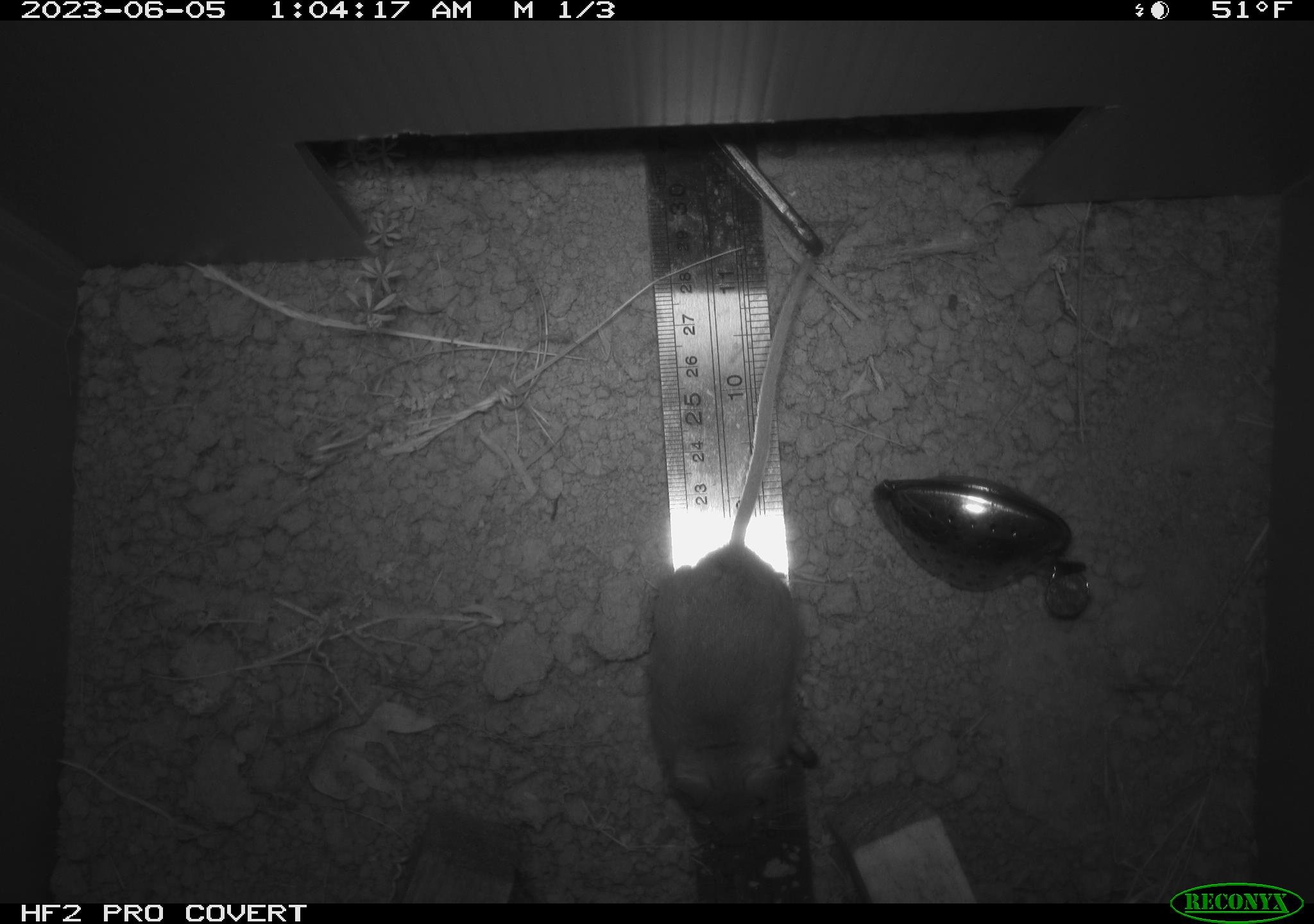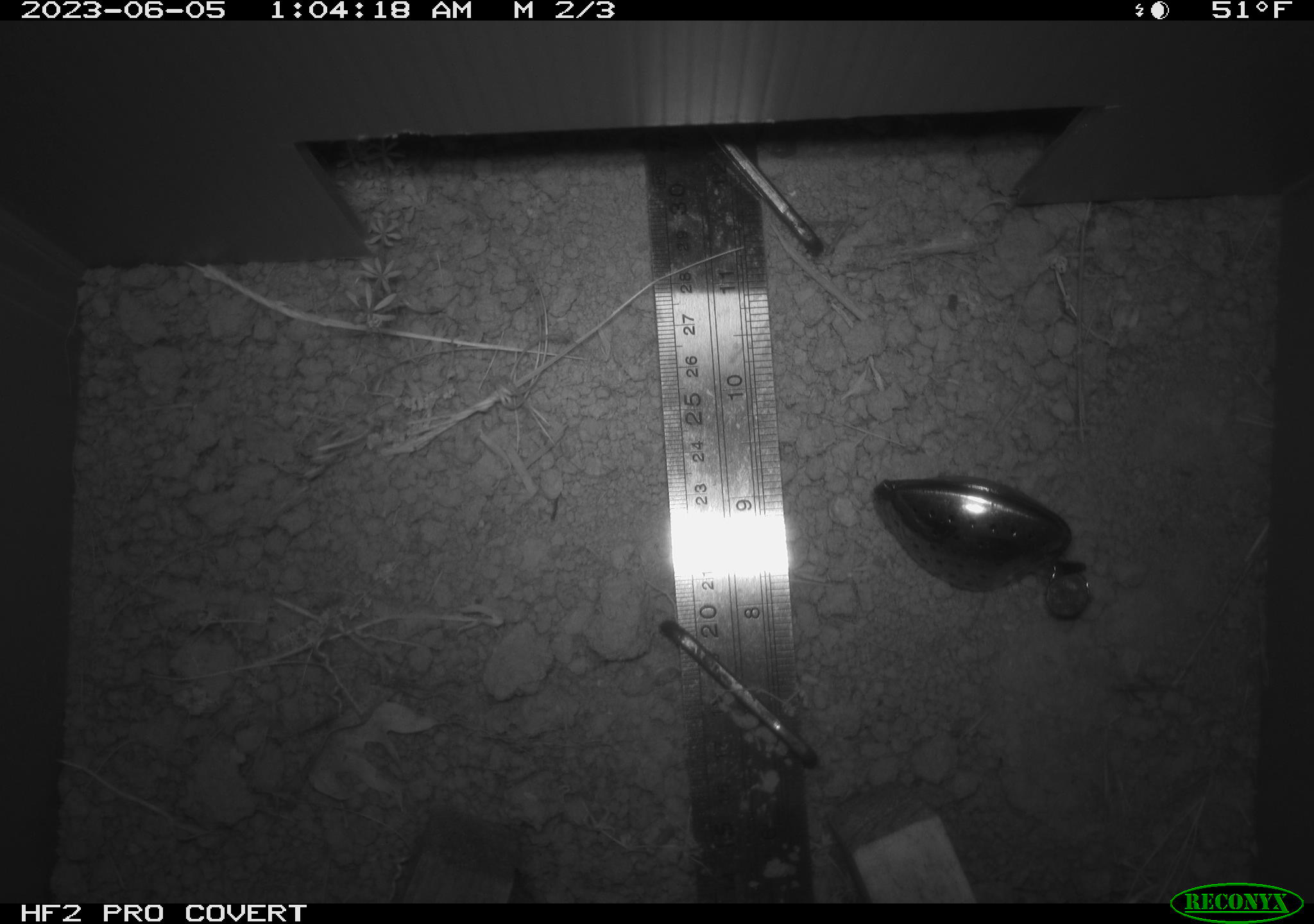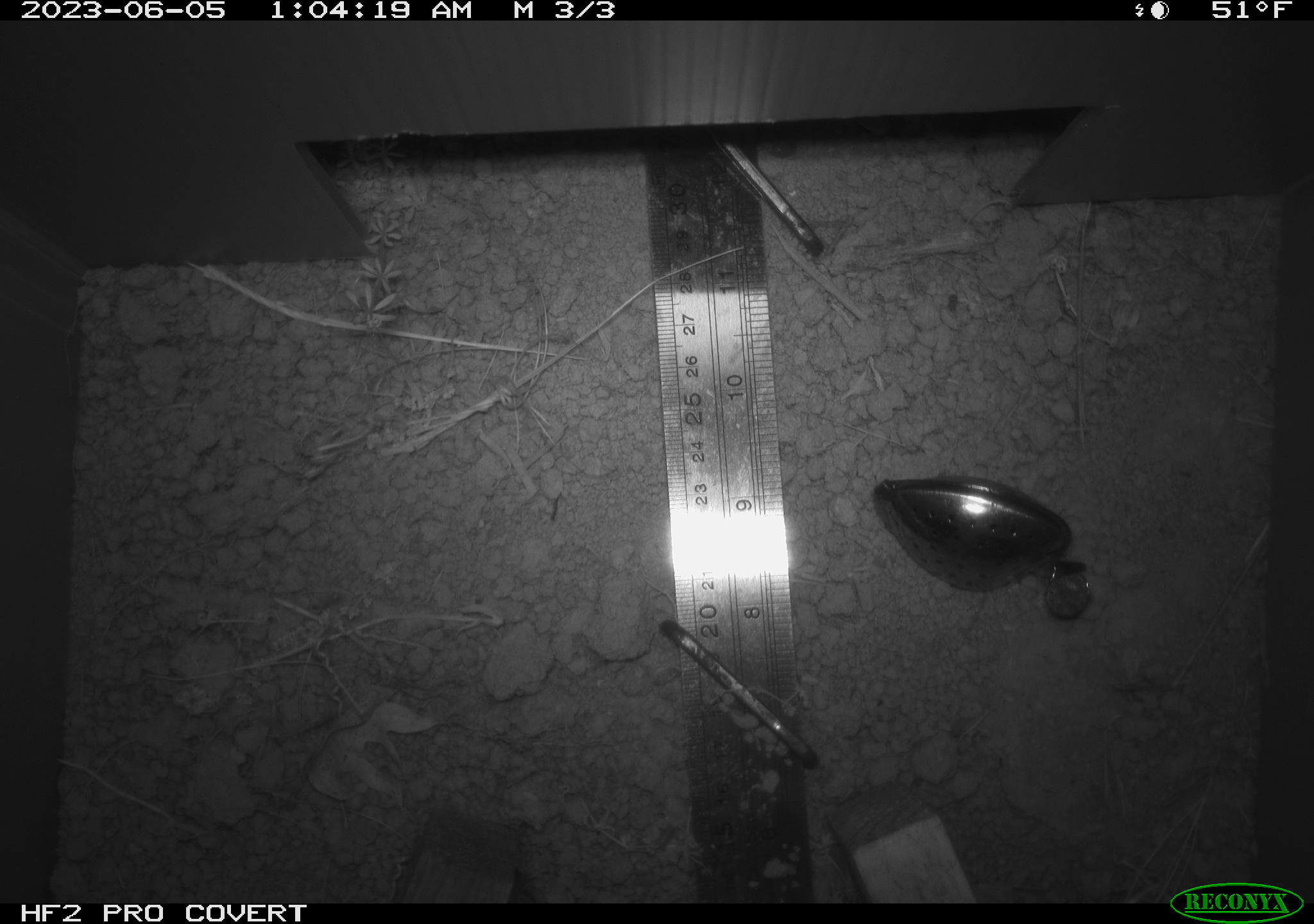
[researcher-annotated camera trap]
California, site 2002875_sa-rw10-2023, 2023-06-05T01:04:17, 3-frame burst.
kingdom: Animalia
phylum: Chordata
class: Mammalia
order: Rodentia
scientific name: Rodentia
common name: mouse species